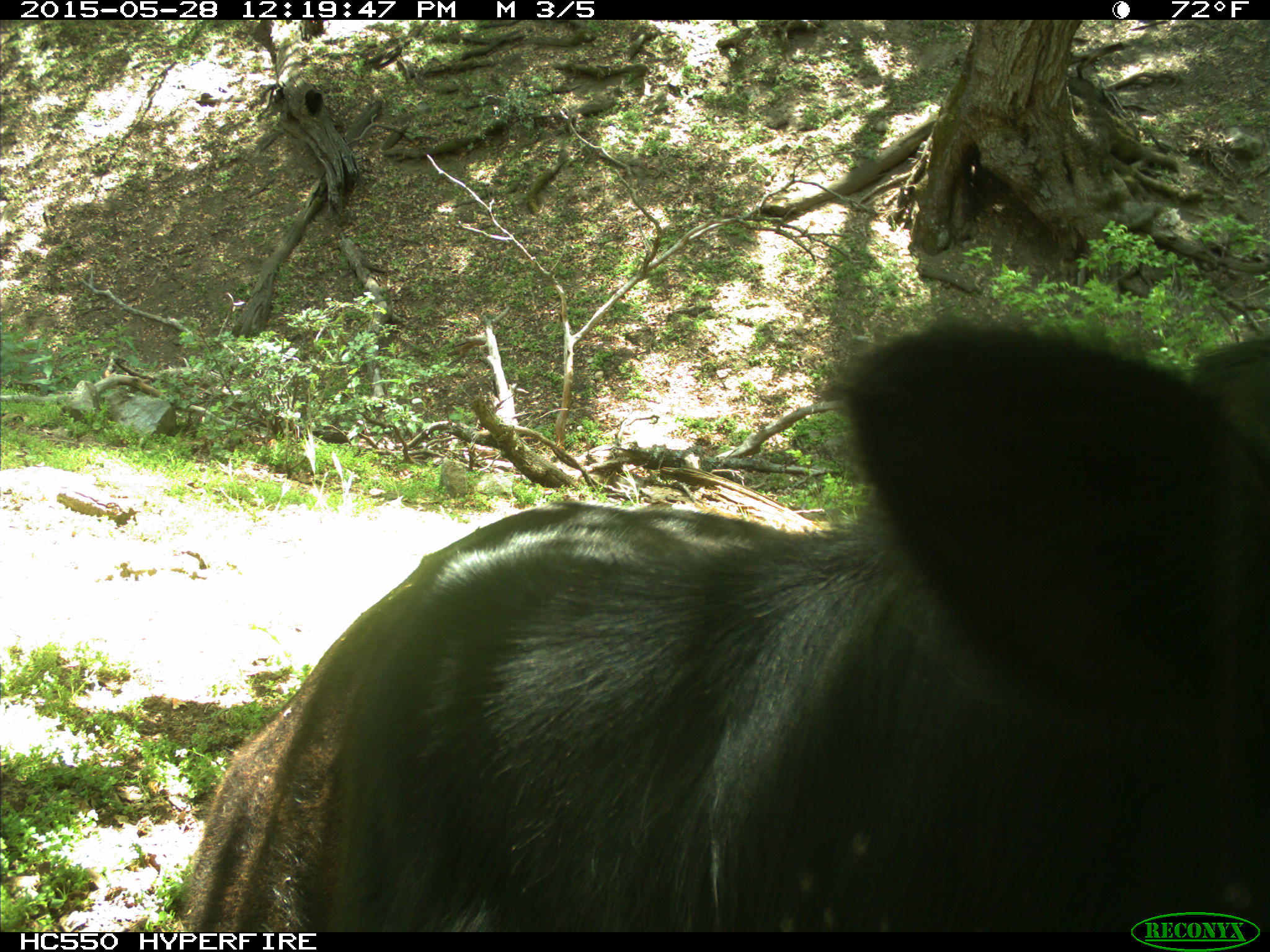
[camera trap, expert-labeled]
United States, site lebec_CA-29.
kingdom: Animalia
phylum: Chordata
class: Mammalia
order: Artiodactyla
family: Bovidae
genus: Bos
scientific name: Bos taurus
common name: domestic cow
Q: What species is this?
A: Bos taurus (domestic cow).